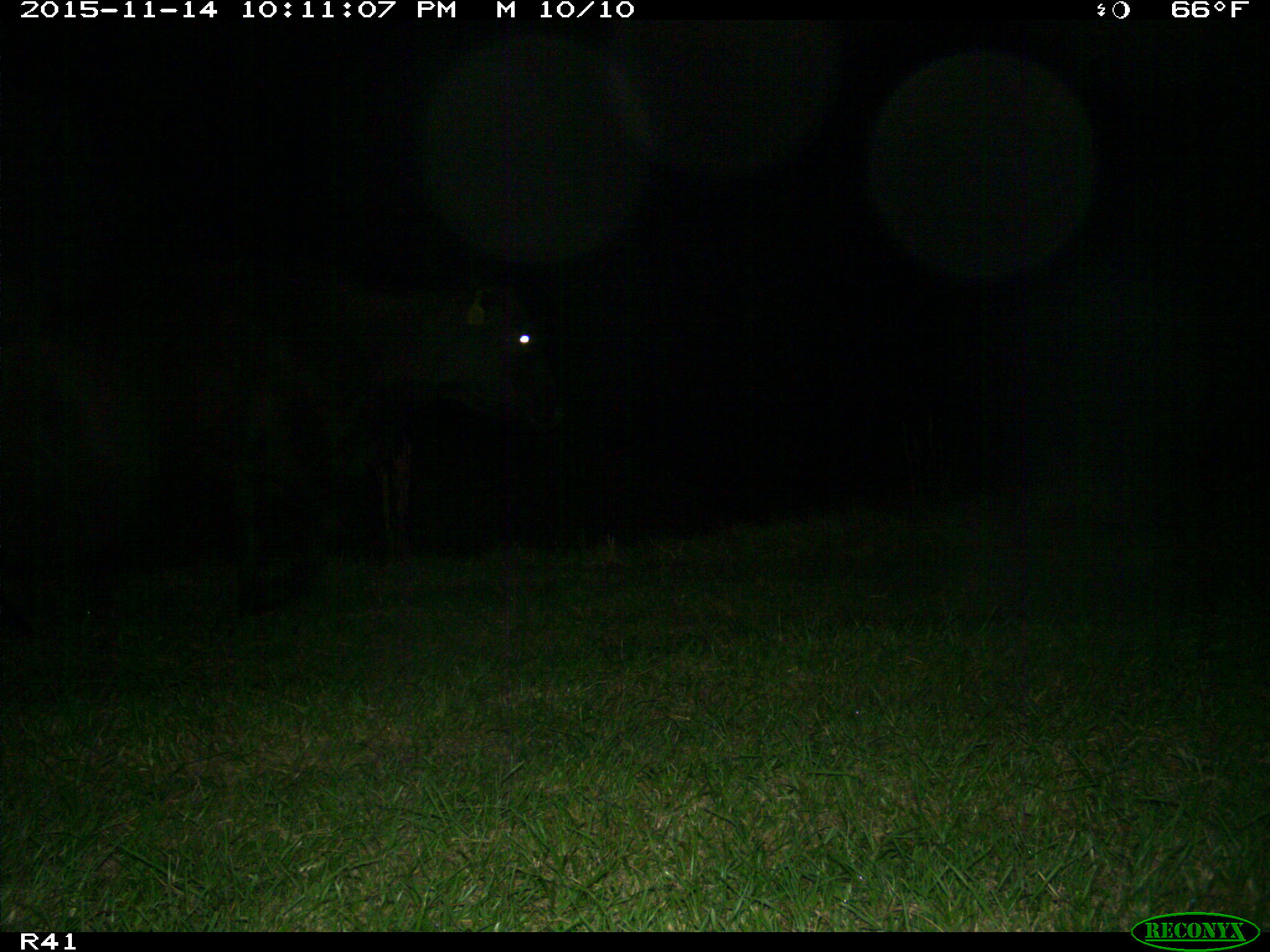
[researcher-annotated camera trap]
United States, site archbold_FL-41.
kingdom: Animalia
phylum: Chordata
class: Mammalia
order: Artiodactyla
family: Bovidae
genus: Bos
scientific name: Bos taurus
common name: domestic cow